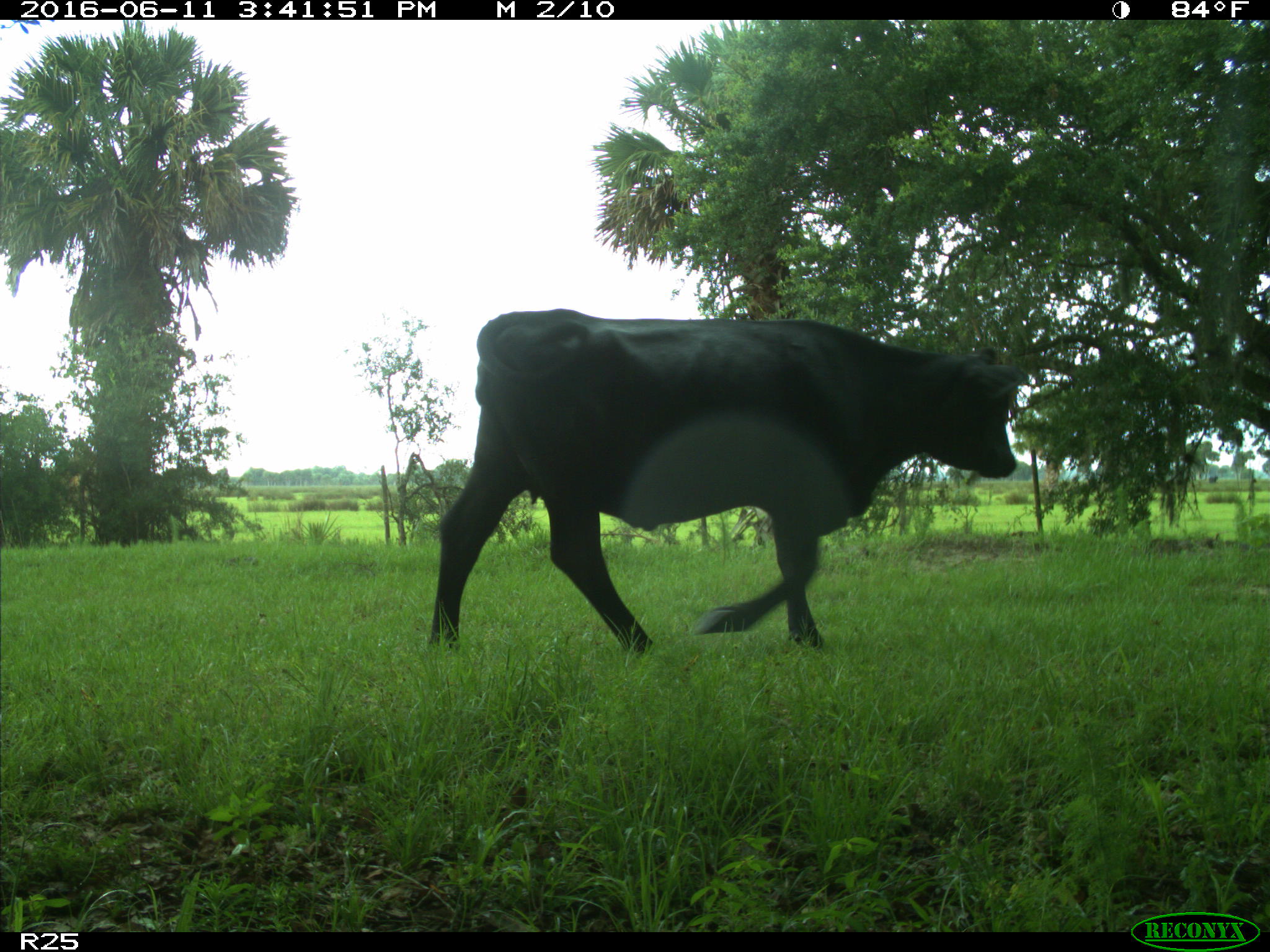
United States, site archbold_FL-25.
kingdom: Animalia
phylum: Chordata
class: Mammalia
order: Artiodactyla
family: Bovidae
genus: Bos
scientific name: Bos taurus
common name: domestic cow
Bos taurus (domestic cow).